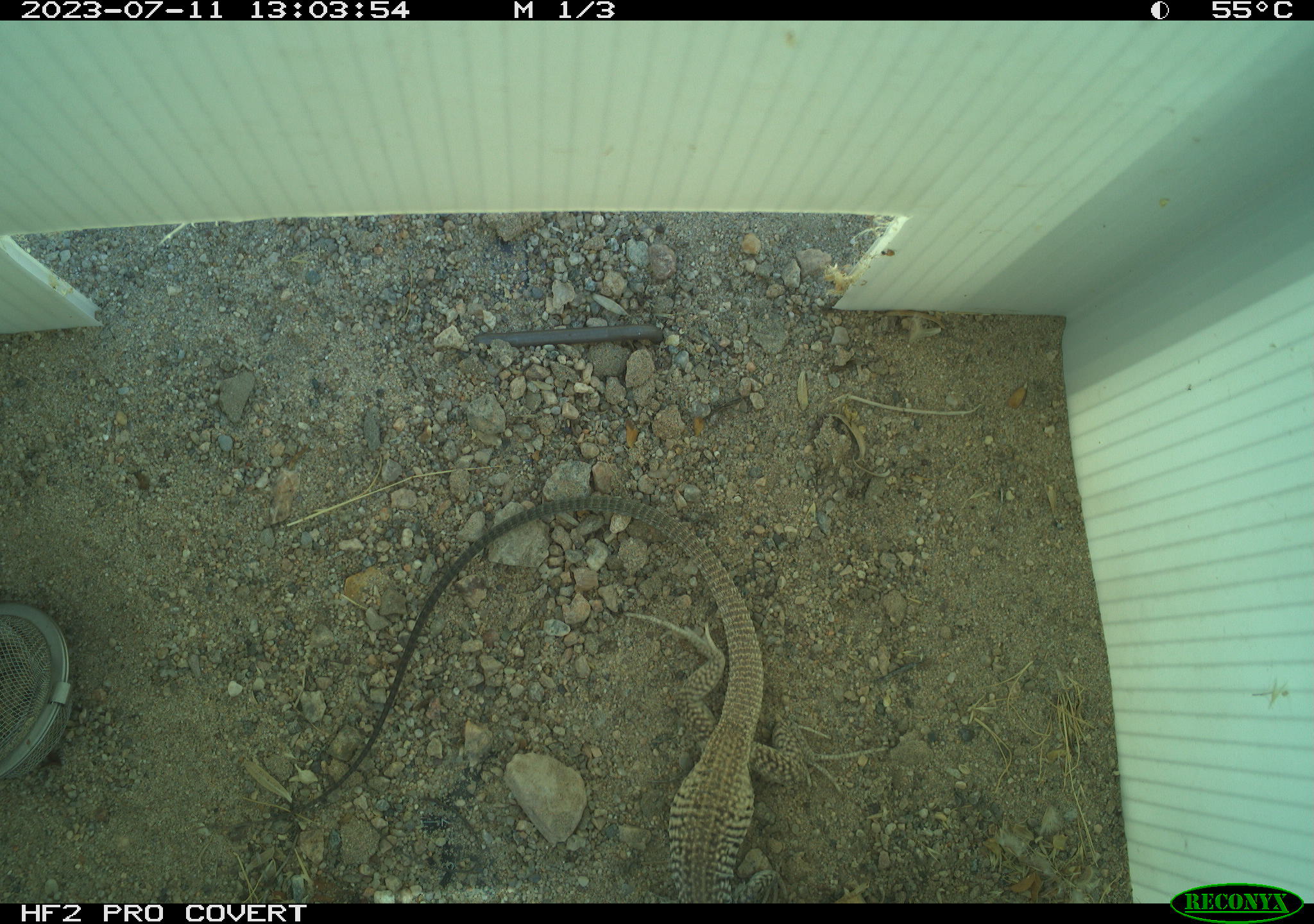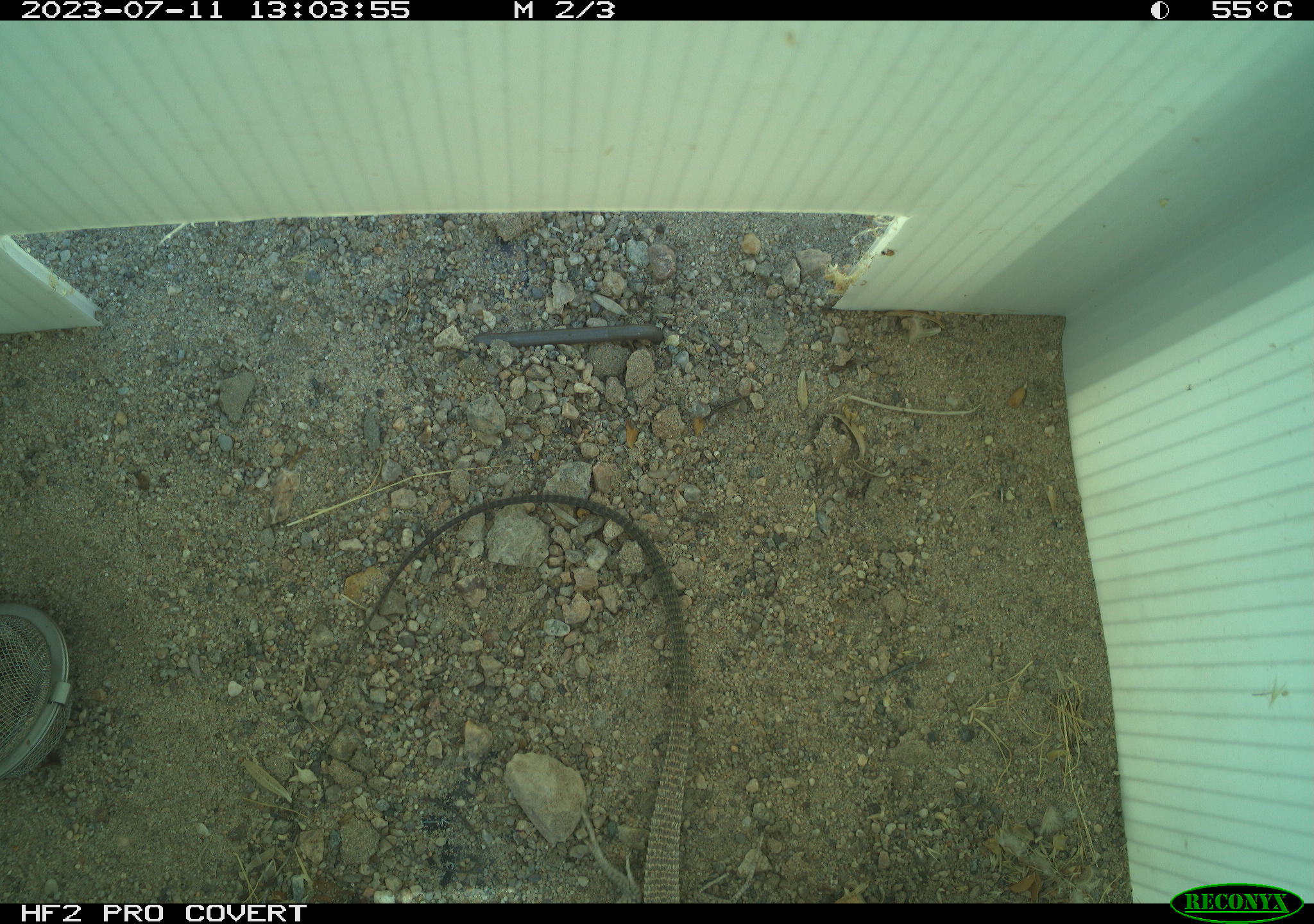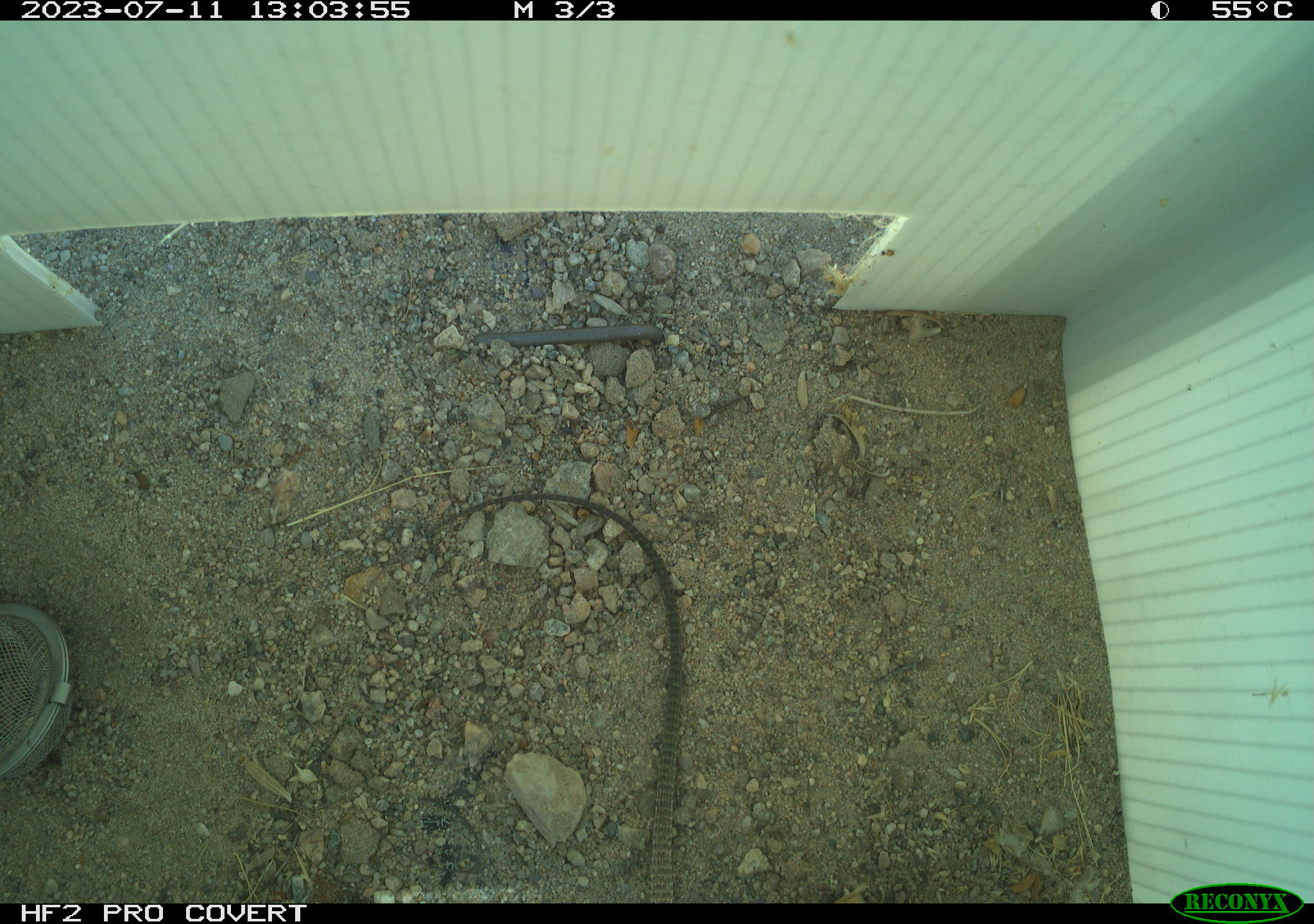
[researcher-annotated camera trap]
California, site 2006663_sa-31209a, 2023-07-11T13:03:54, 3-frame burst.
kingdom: Animalia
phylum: Chordata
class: Reptilia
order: Squamata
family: Teiidae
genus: Aspidoscelis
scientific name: Aspidoscelis tigris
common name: western whiptail